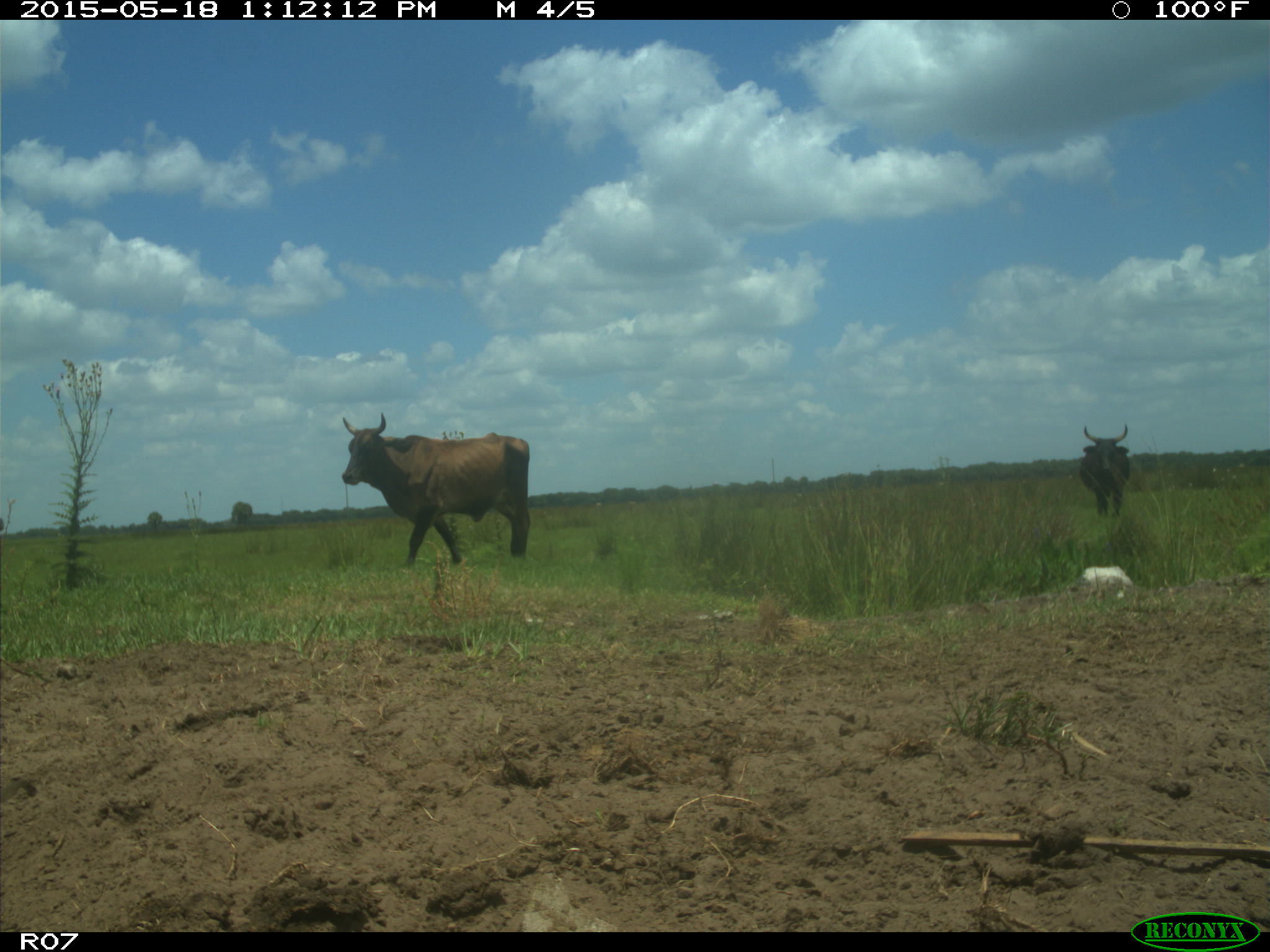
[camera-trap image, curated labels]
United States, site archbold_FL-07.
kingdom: Animalia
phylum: Chordata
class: Mammalia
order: Artiodactyla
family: Bovidae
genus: Bos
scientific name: Bos taurus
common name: domestic cow